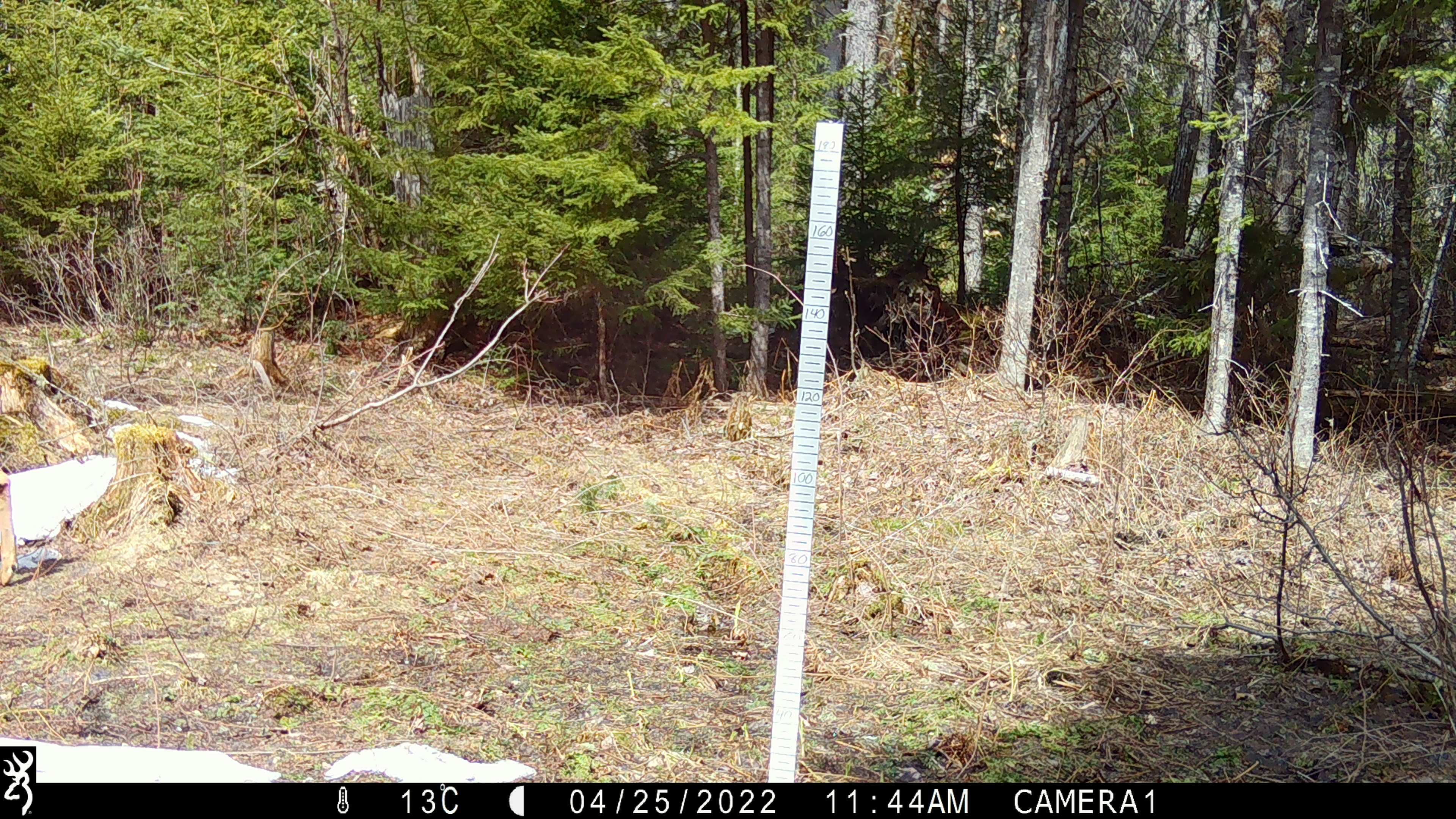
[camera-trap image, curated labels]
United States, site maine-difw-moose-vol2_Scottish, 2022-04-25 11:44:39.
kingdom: Animalia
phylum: Chordata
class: Mammalia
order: Artiodactyla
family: Cervidae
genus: Odocoileus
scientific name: Odocoileus virginianus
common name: white-tailed deer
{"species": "white-tailed deer (Odocoileus virginianus)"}